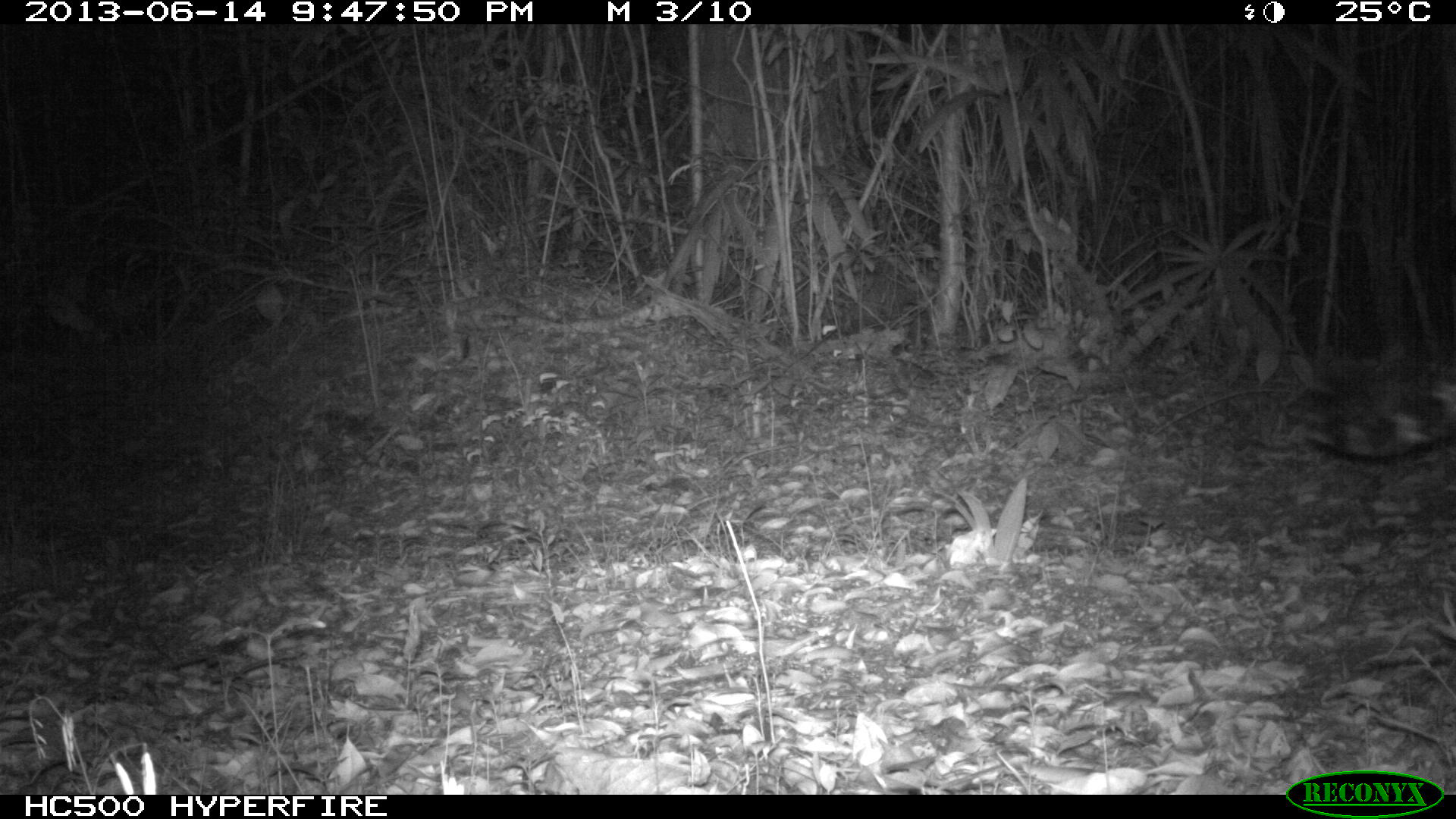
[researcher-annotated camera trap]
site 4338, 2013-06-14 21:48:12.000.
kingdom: Animalia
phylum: Chordata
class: Mammalia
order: Carnivora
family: Felidae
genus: Panthera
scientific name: Panthera onca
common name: jaguar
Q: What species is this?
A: Panthera onca (jaguar).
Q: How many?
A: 1.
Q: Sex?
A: Female.